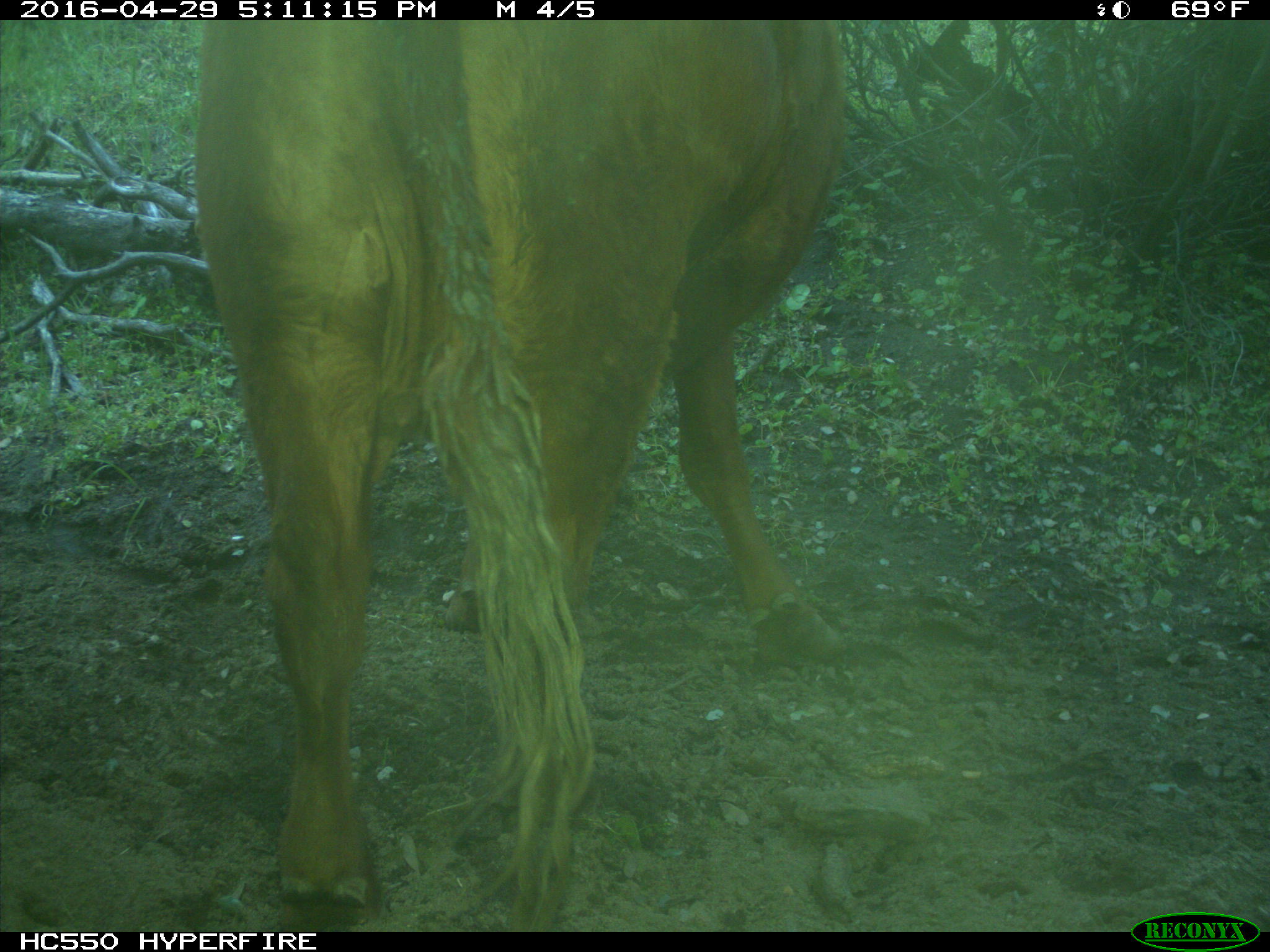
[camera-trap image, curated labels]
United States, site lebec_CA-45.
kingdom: Animalia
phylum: Chordata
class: Mammalia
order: Artiodactyla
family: Bovidae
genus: Bos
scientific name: Bos taurus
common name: domestic cow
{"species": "Bos taurus (domestic cow)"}